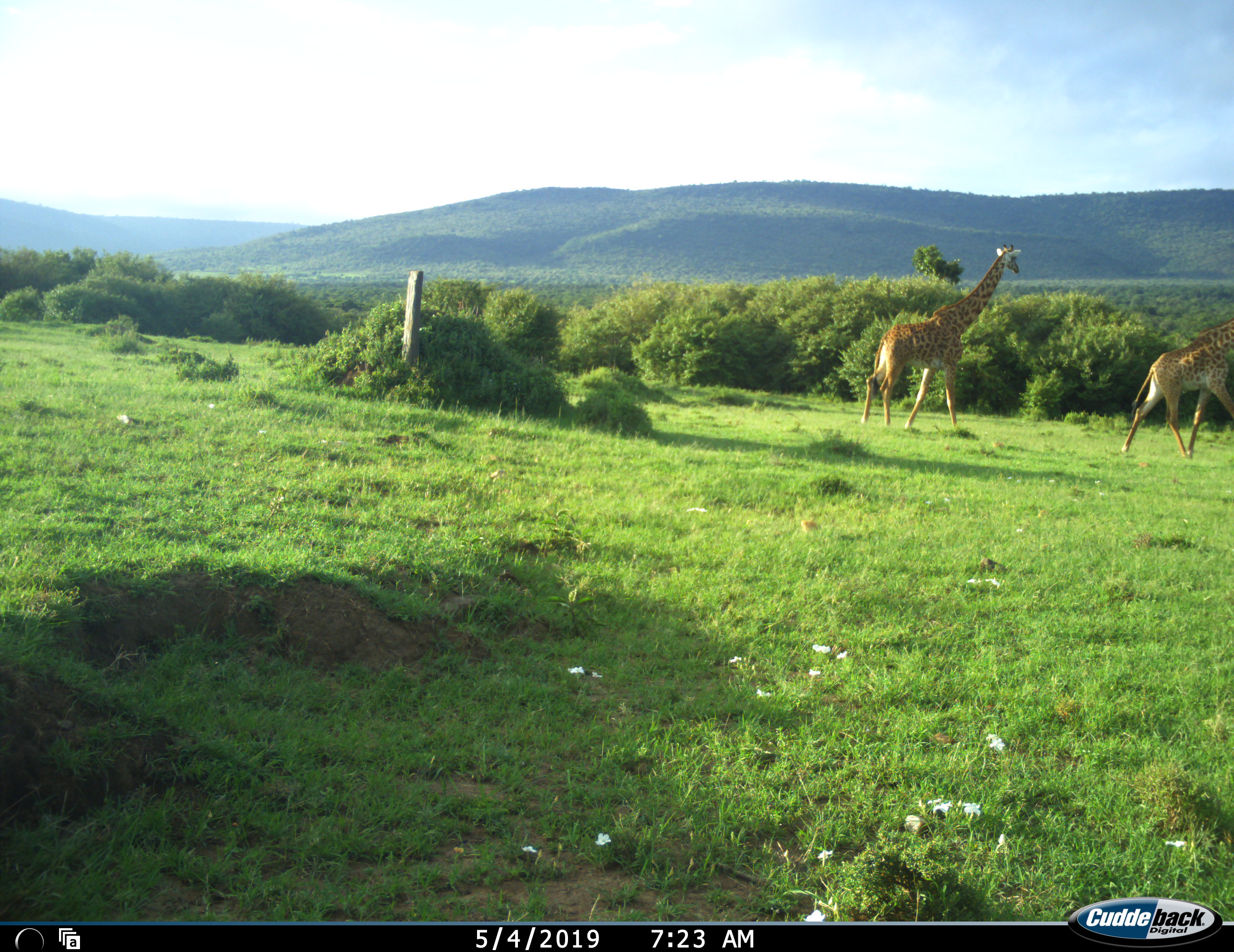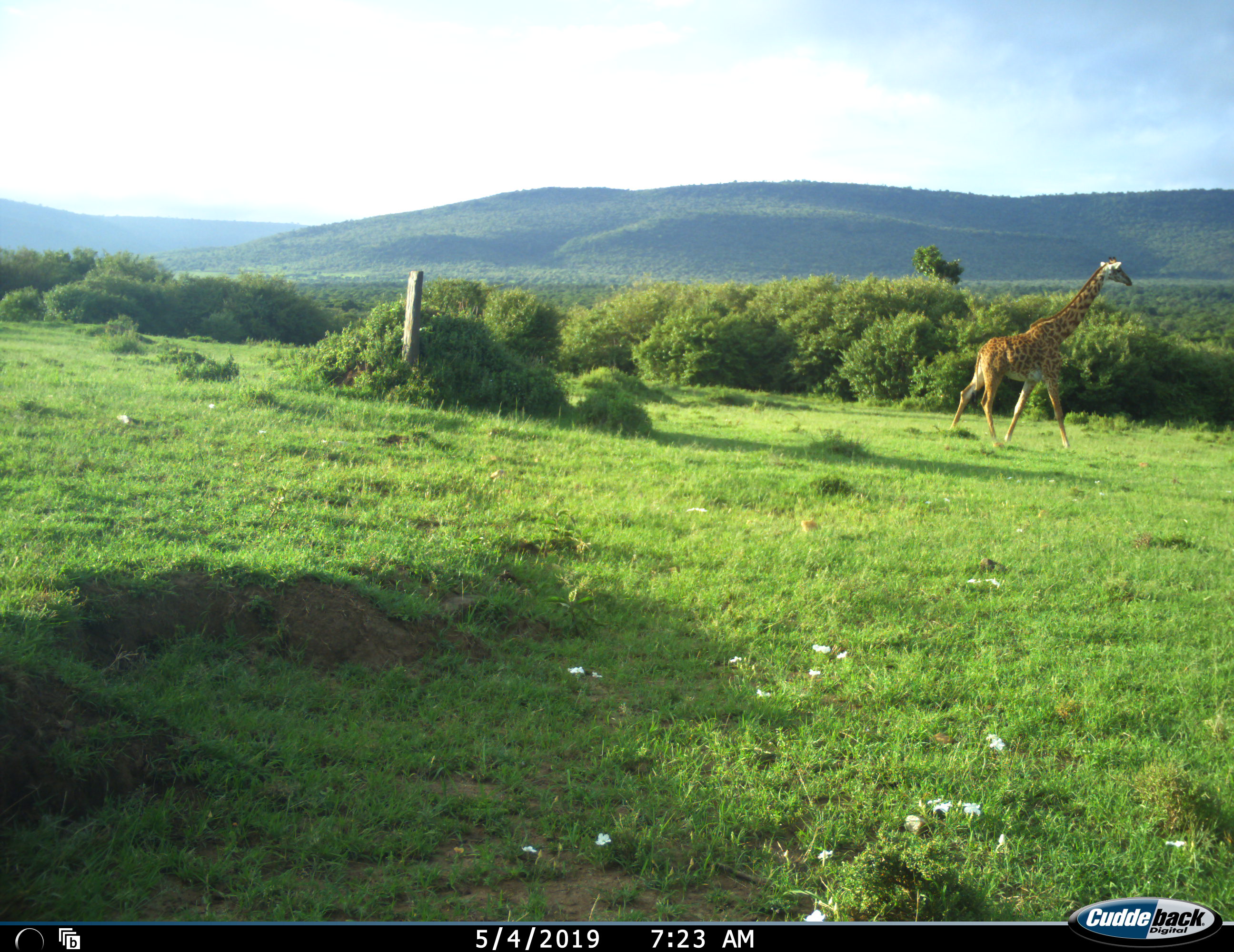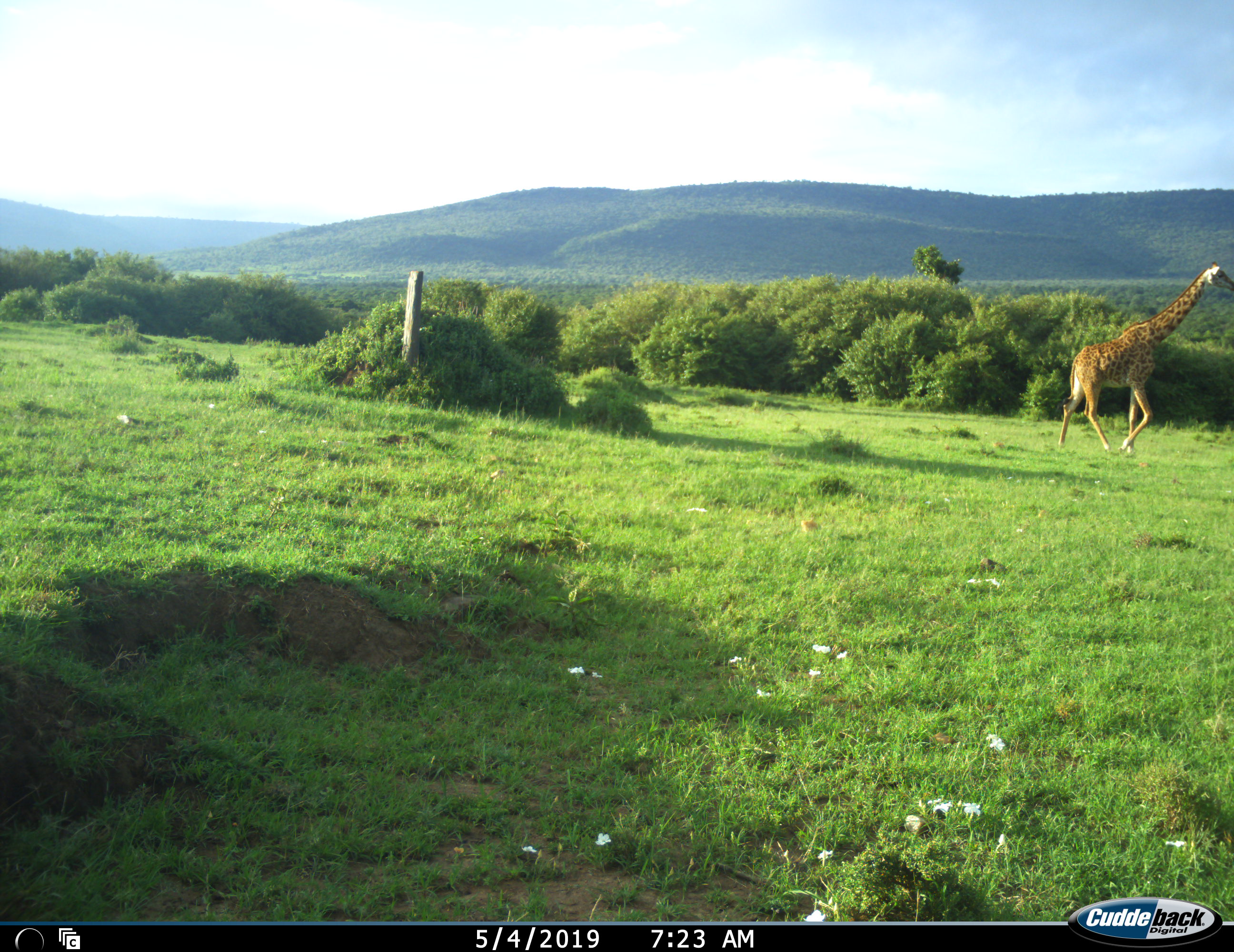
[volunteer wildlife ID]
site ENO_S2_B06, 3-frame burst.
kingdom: Animalia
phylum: Chordata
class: Mammalia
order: Artiodactyla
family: Giraffidae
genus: Giraffa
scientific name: Giraffa camelopardalis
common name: giraffe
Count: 2.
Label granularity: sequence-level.